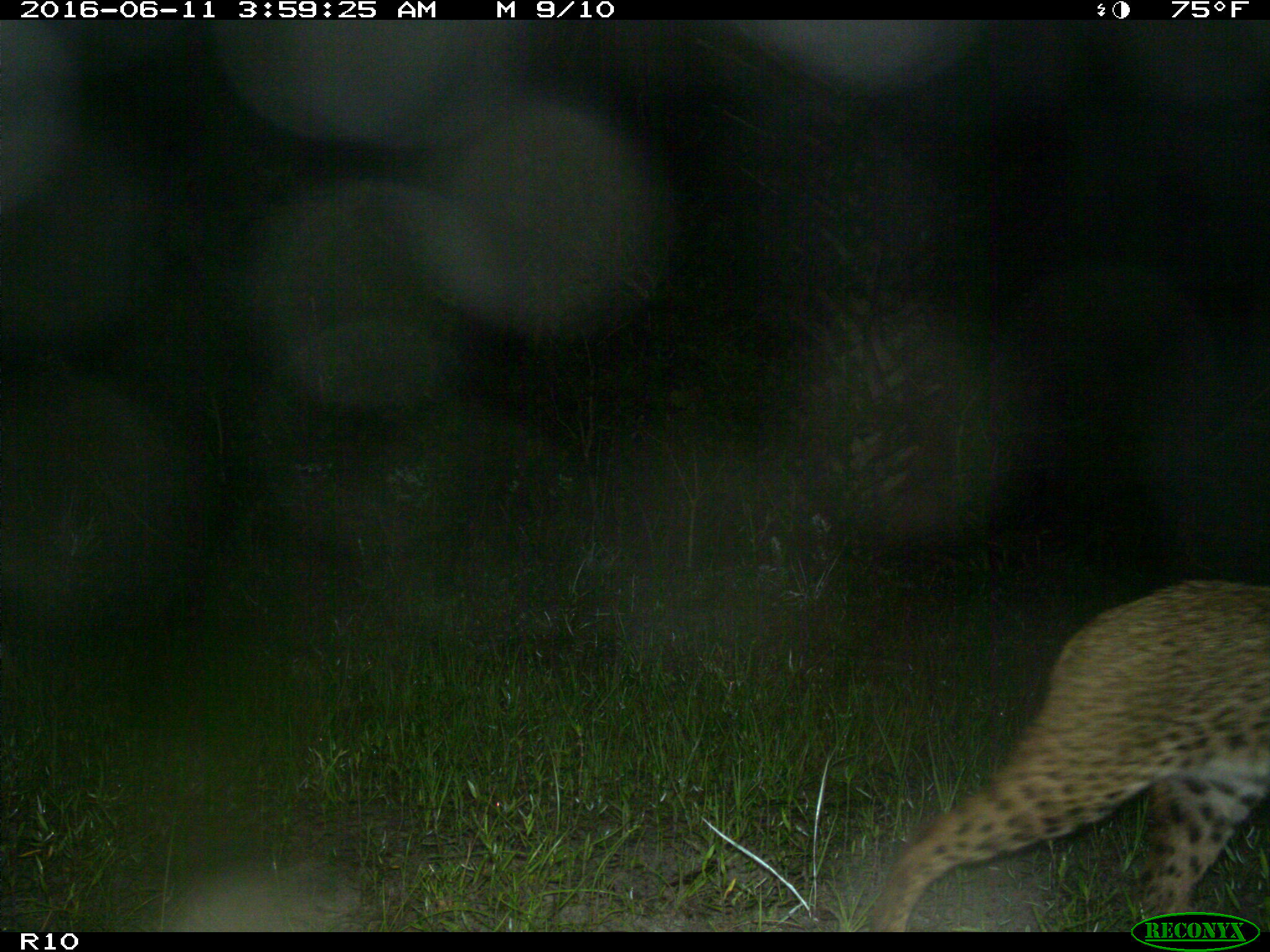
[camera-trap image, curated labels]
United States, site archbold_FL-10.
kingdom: Animalia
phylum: Chordata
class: Mammalia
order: Carnivora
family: Felidae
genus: Lynx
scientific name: Lynx rufus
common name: bobcat